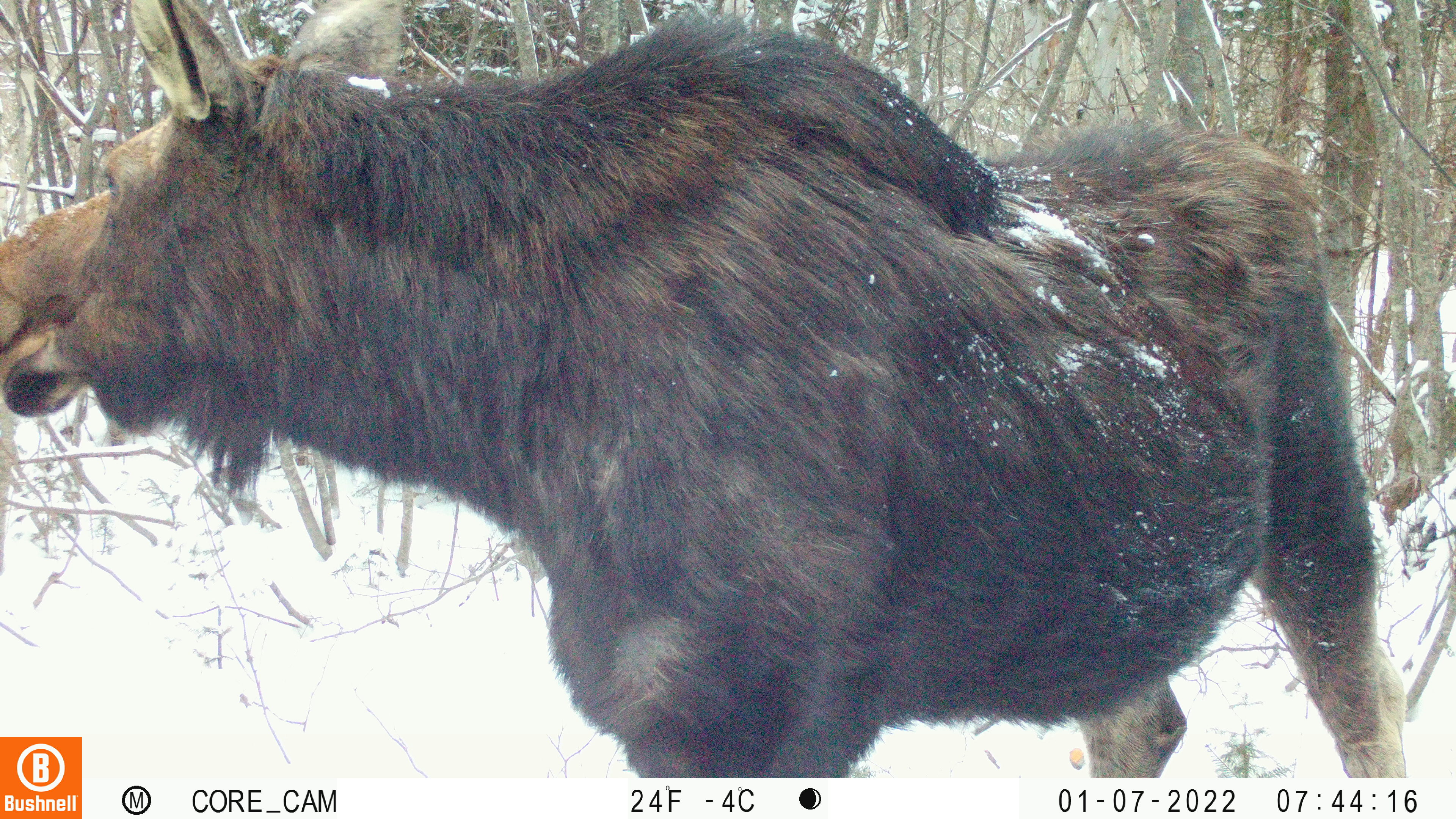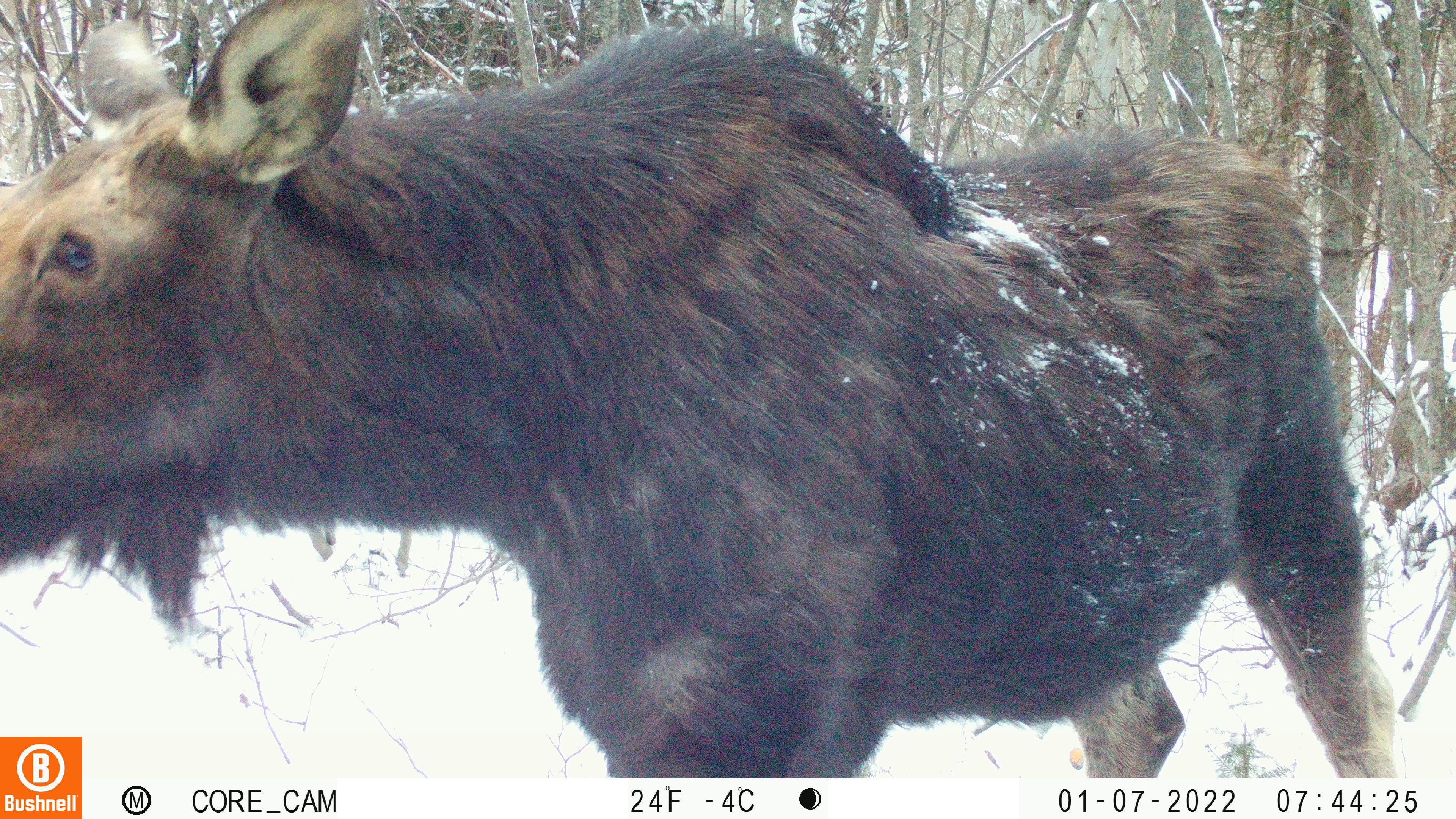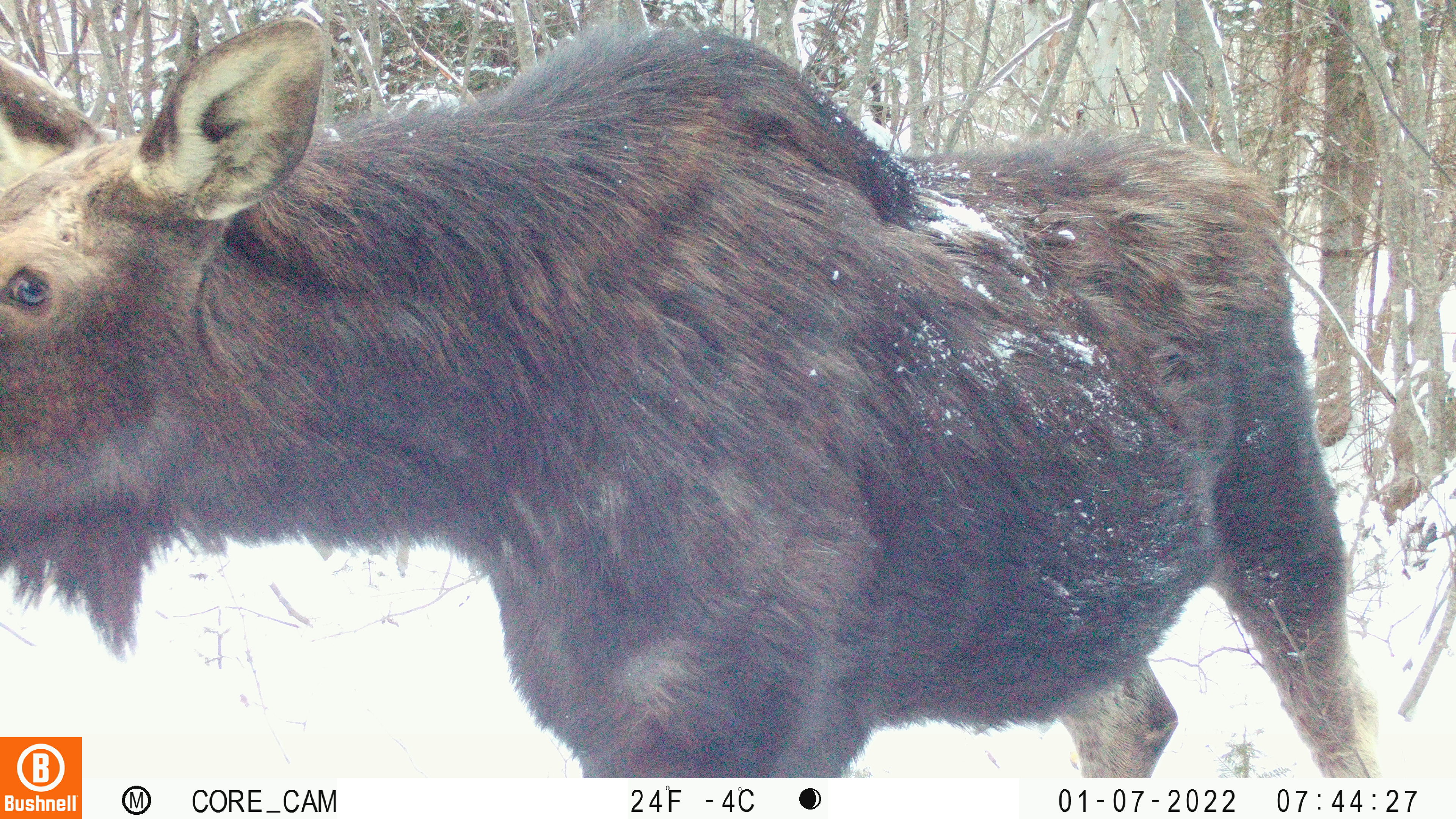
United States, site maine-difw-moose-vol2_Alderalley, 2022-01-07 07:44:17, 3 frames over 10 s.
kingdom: Animalia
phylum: Chordata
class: Mammalia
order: Artiodactyla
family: Cervidae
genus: Alces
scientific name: Alces alces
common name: moose